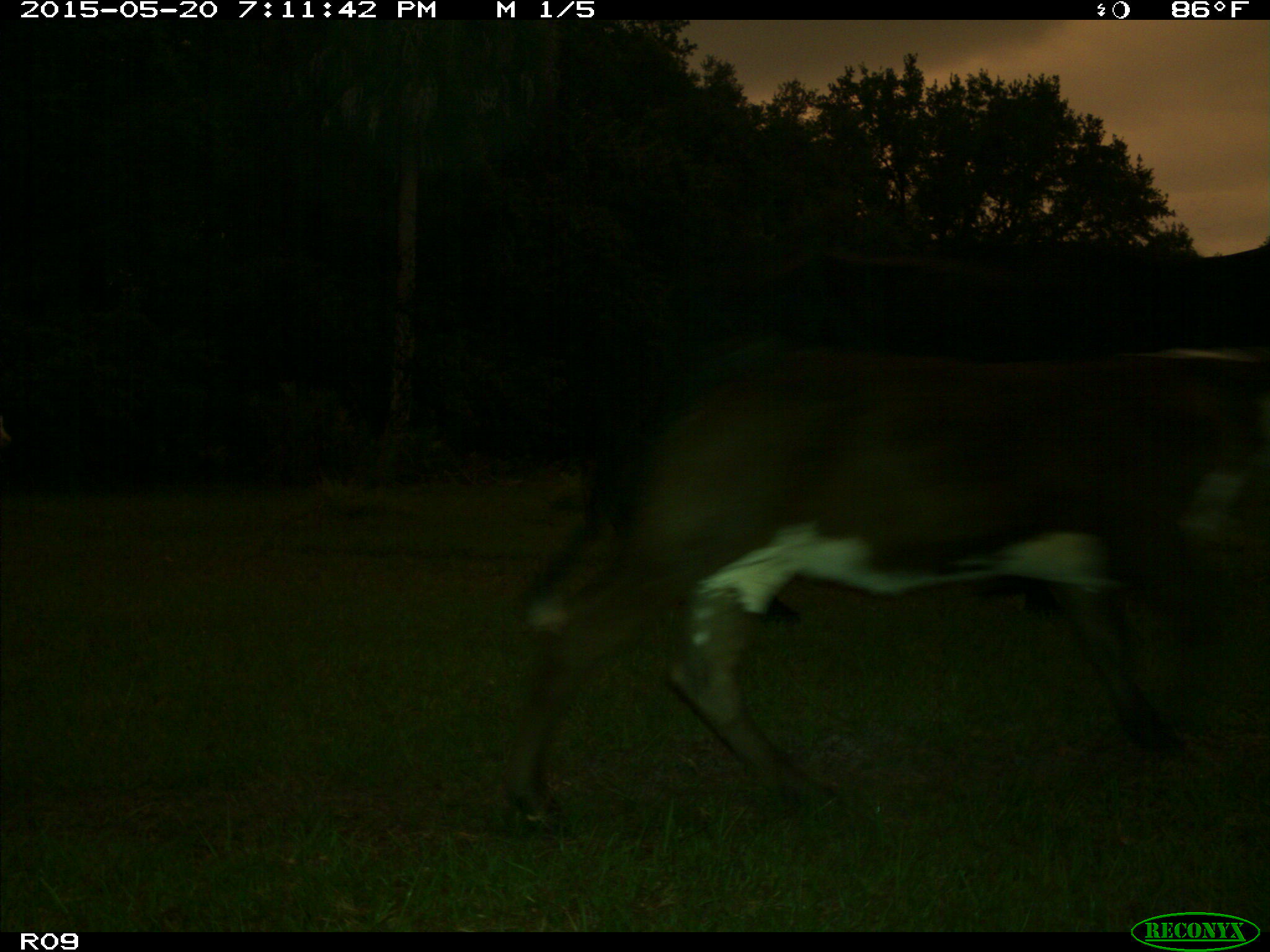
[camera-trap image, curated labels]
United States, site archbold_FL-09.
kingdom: Animalia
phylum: Chordata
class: Mammalia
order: Artiodactyla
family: Bovidae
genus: Bos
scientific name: Bos taurus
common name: domestic cow